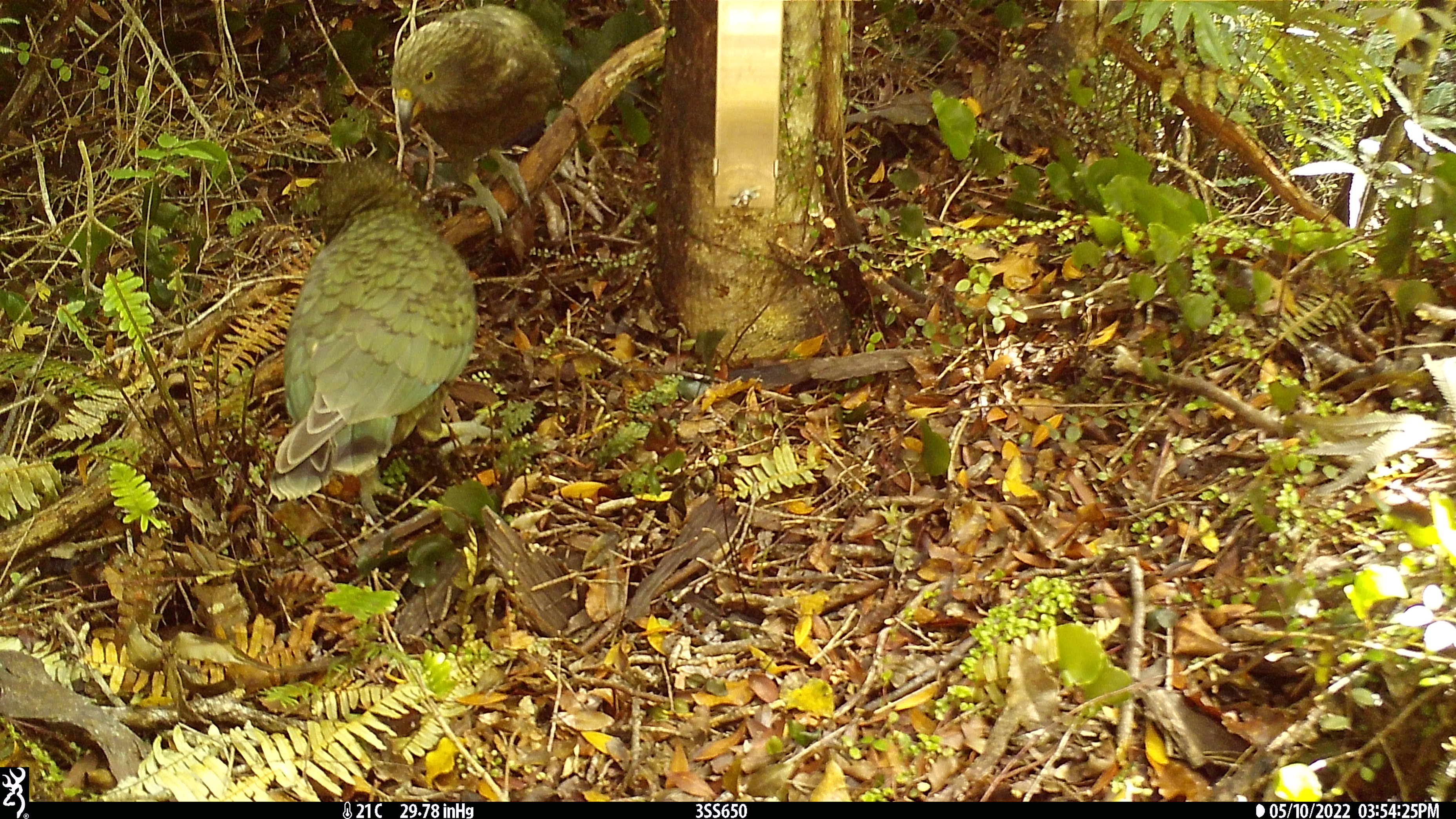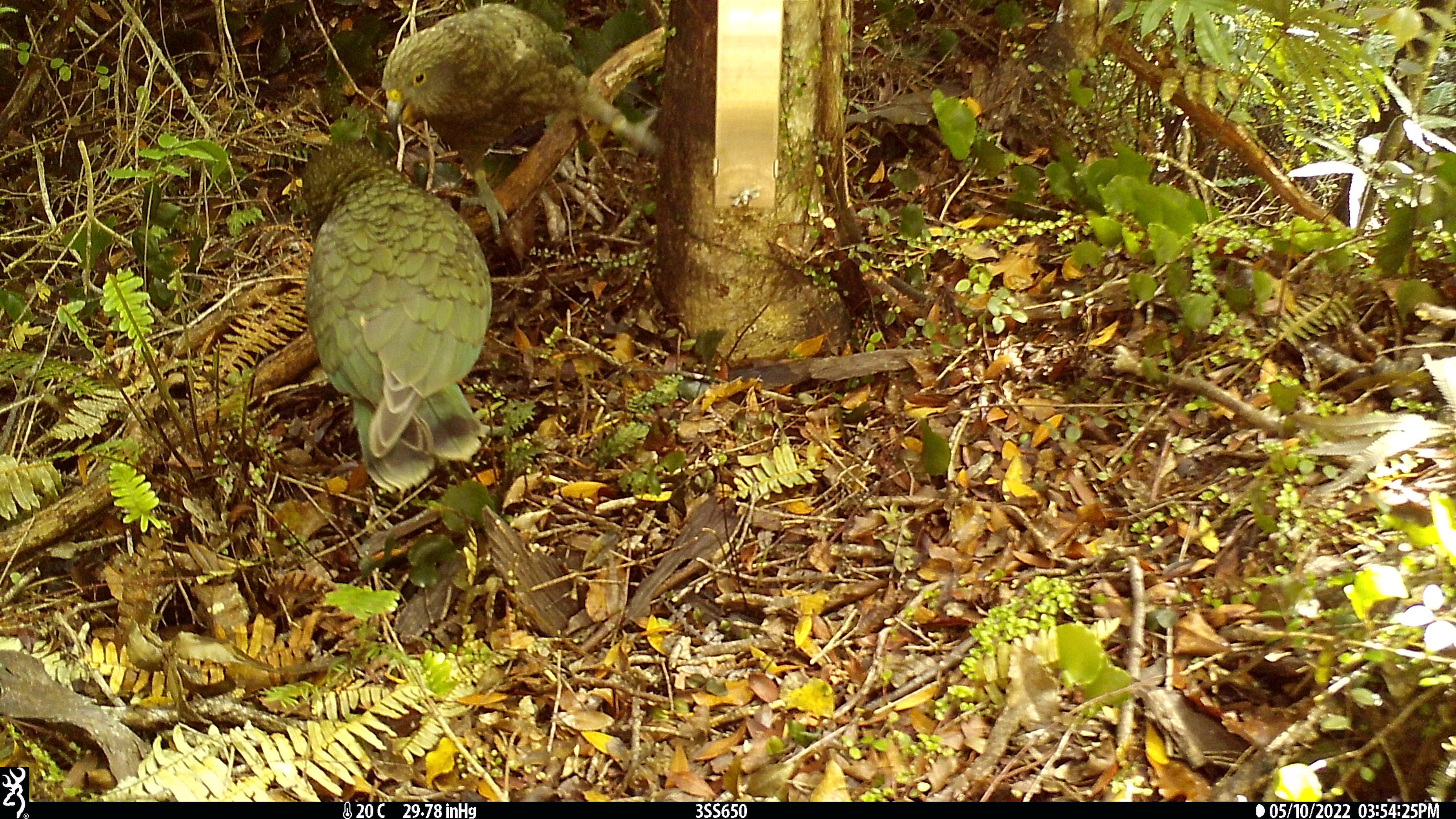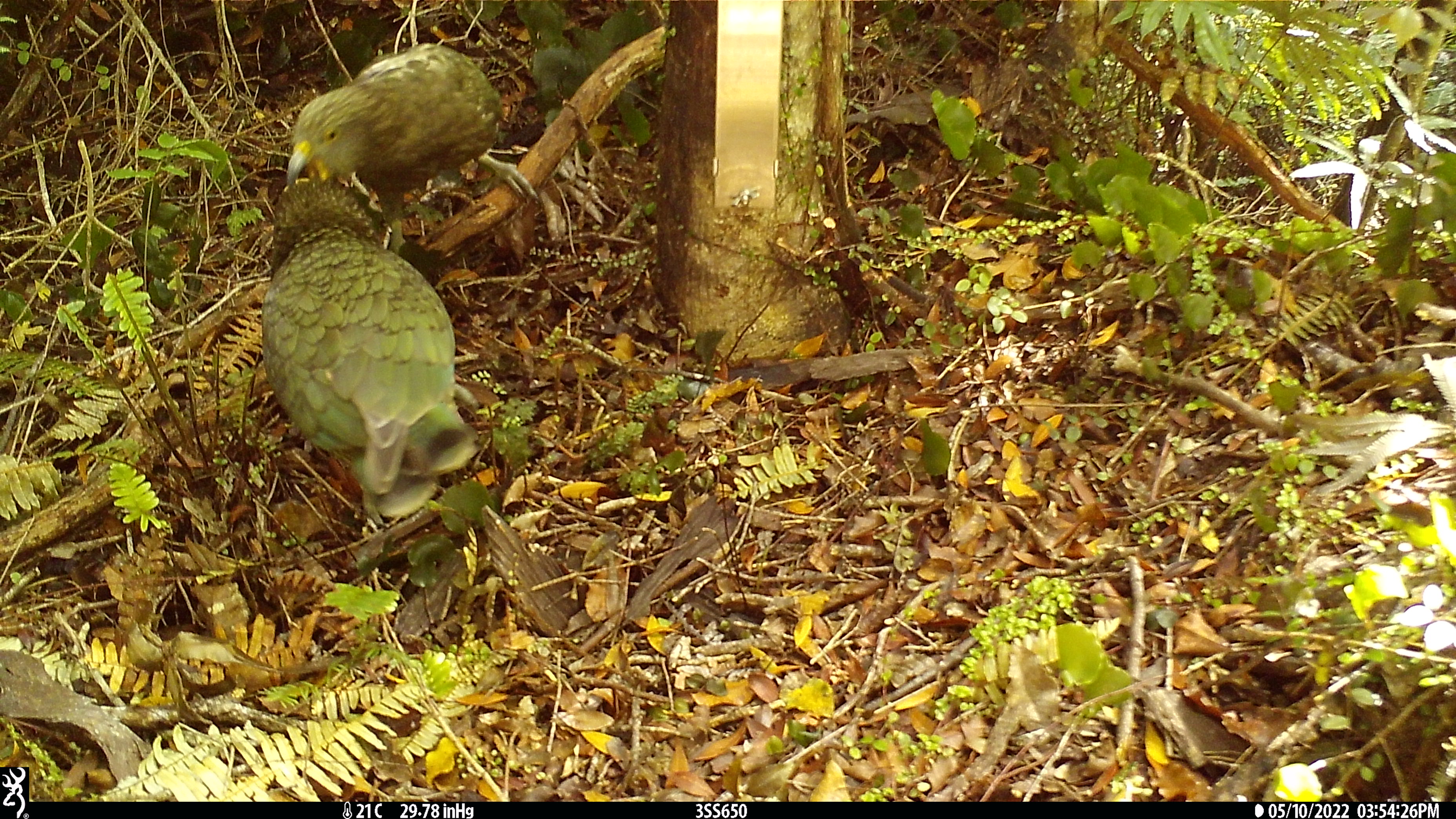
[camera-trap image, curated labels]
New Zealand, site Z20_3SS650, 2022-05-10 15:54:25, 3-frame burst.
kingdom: Animalia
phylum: Chordata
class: Aves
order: Psittaciformes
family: Strigopidae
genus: Nestor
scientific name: Nestor notabilis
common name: kea